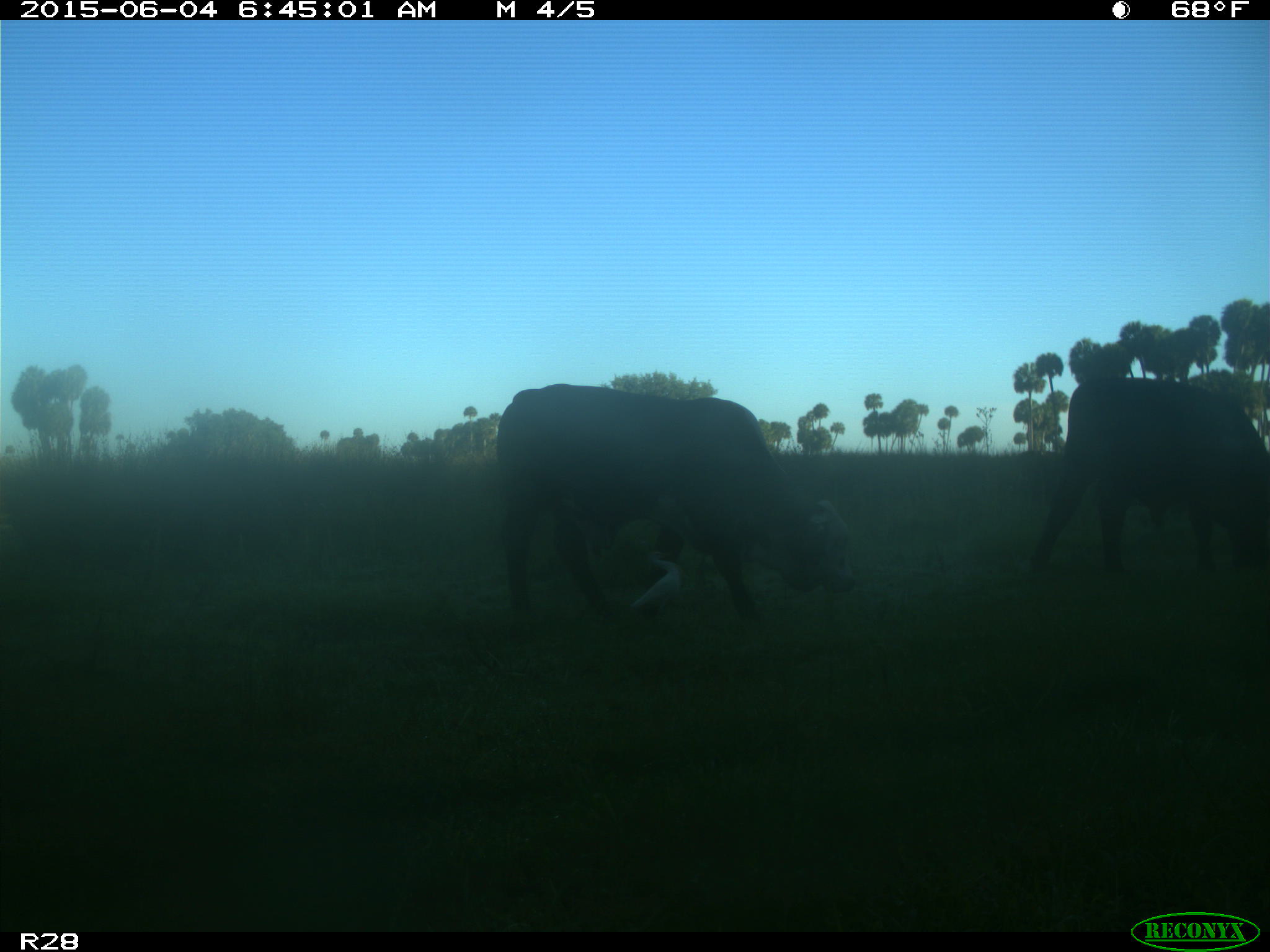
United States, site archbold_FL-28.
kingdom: Animalia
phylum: Chordata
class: Mammalia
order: Artiodactyla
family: Bovidae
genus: Bos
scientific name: Bos taurus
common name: domestic cow